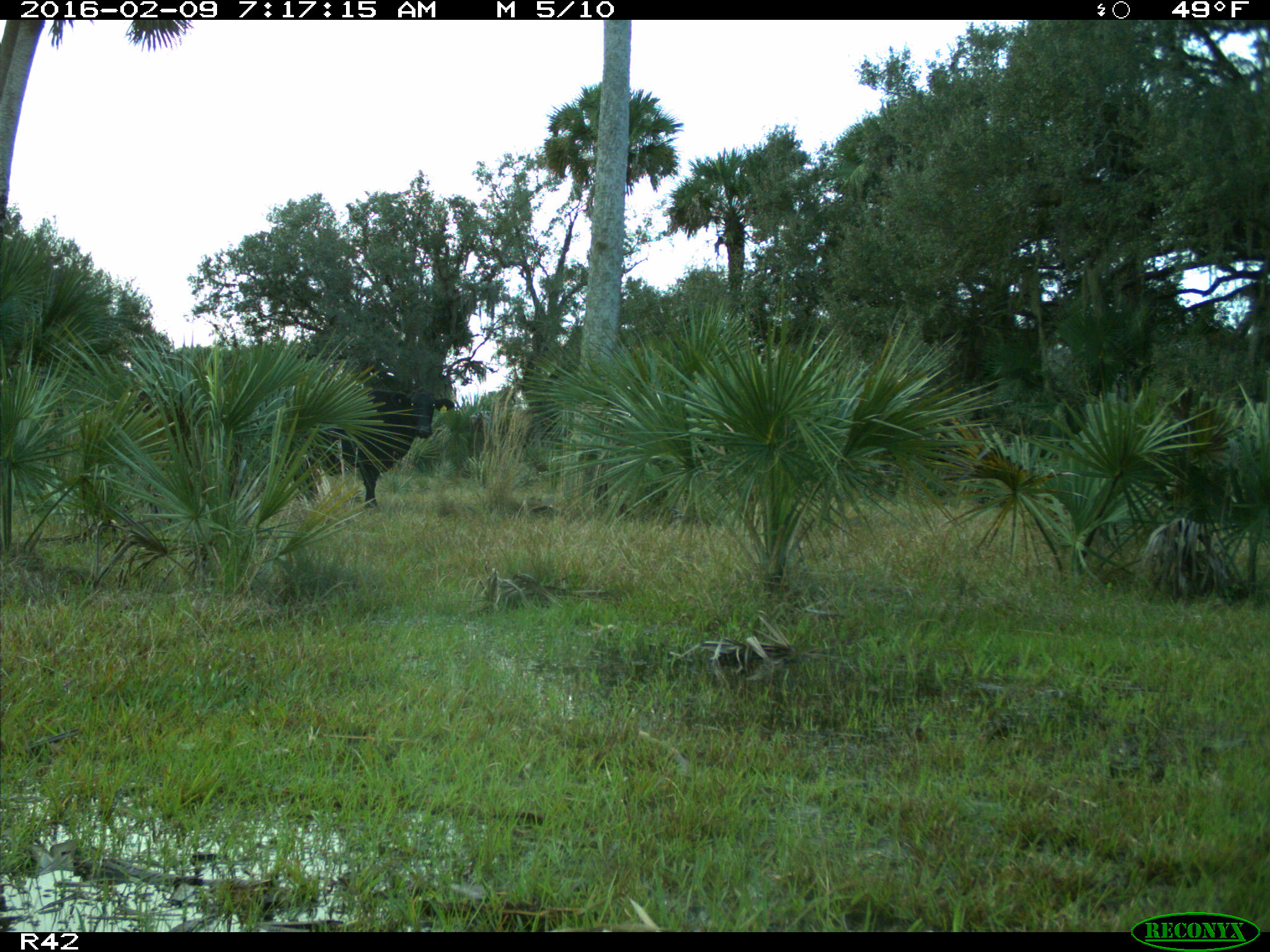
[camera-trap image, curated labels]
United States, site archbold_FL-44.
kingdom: Animalia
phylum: Chordata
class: Mammalia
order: Artiodactyla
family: Bovidae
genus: Bos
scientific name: Bos taurus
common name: domestic cow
Bos taurus (domestic cow).